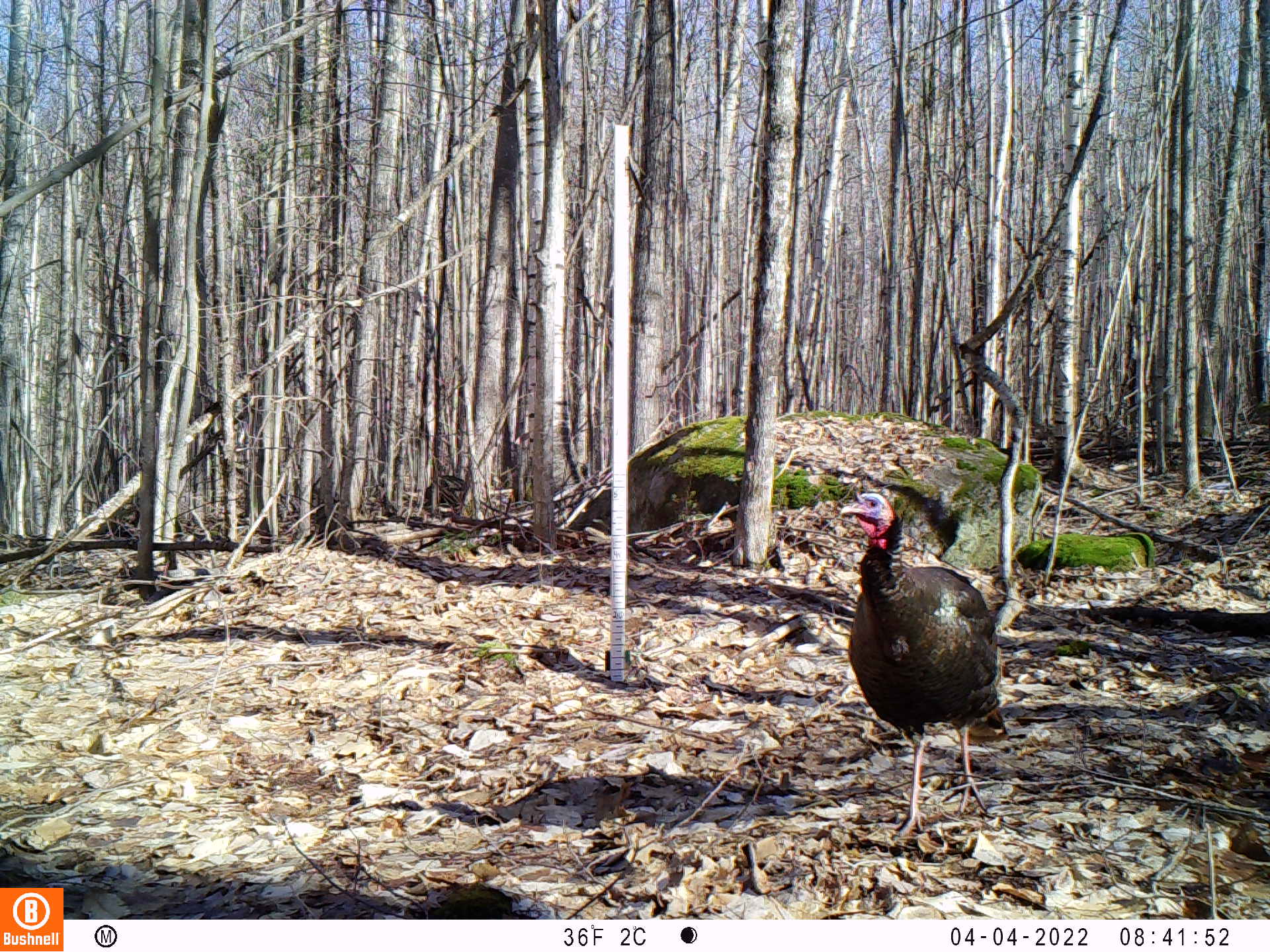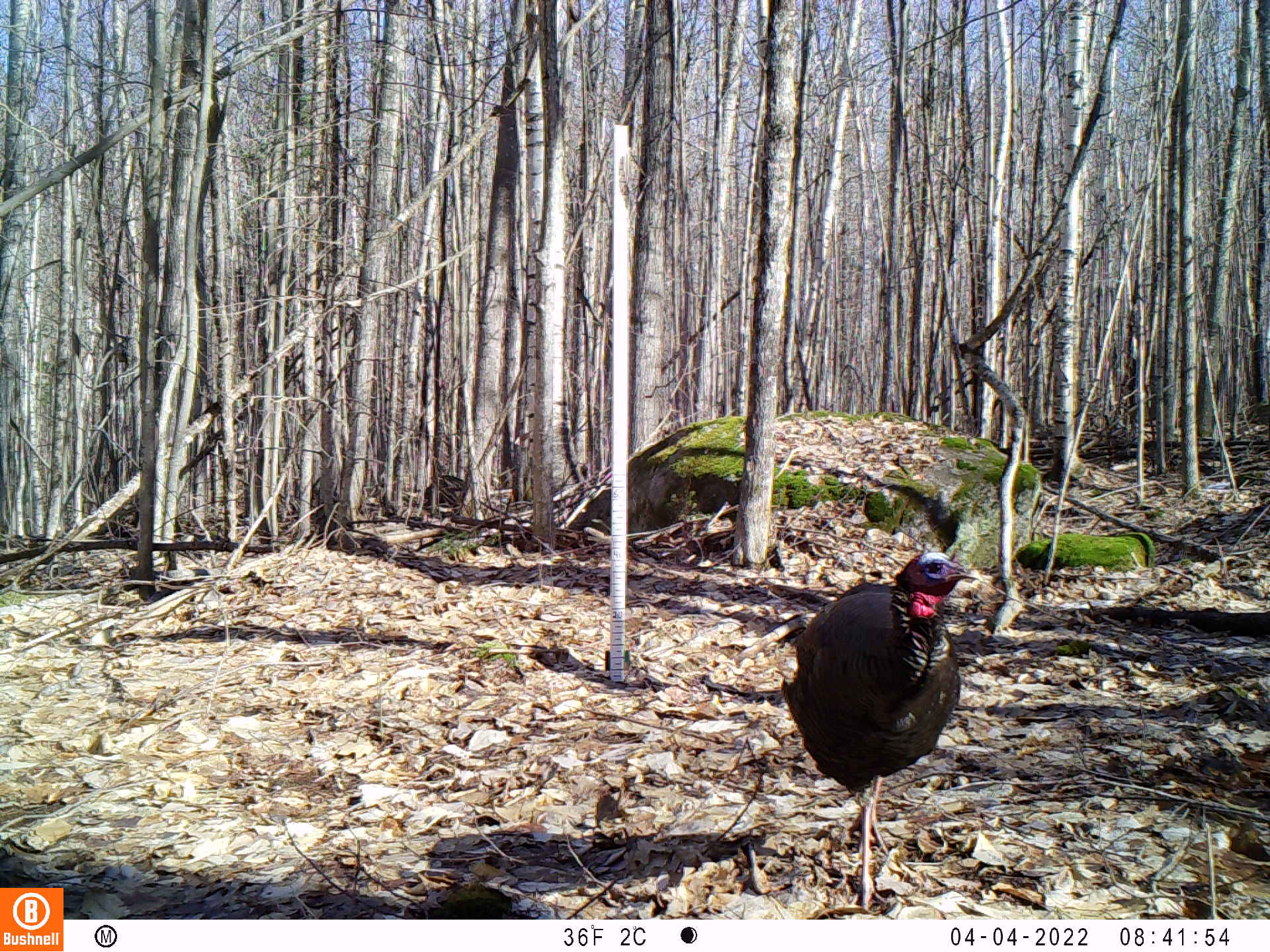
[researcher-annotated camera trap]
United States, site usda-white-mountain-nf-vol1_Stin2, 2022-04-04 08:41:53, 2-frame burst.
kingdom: Animalia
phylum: Chordata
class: Aves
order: Galliformes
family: Phasianidae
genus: Meleagris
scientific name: Meleagris gallopavo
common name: wild turkey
Wild turkey (Meleagris gallopavo).